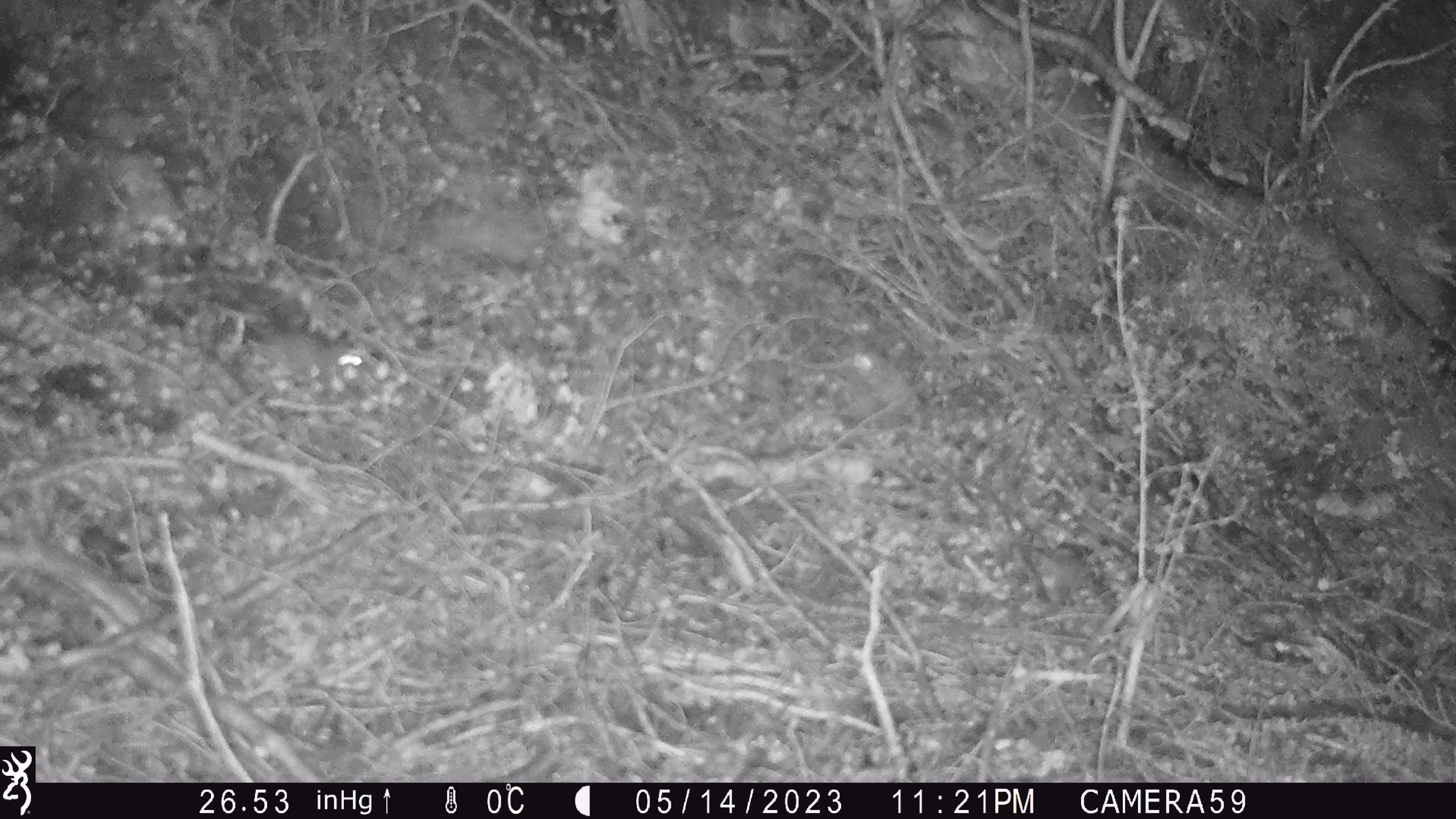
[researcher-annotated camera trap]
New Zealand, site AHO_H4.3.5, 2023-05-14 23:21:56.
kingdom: Animalia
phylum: Chordata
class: Mammalia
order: Rodentia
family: Muridae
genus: Mus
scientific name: Mus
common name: mouse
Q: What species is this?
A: Mouse (Mus).